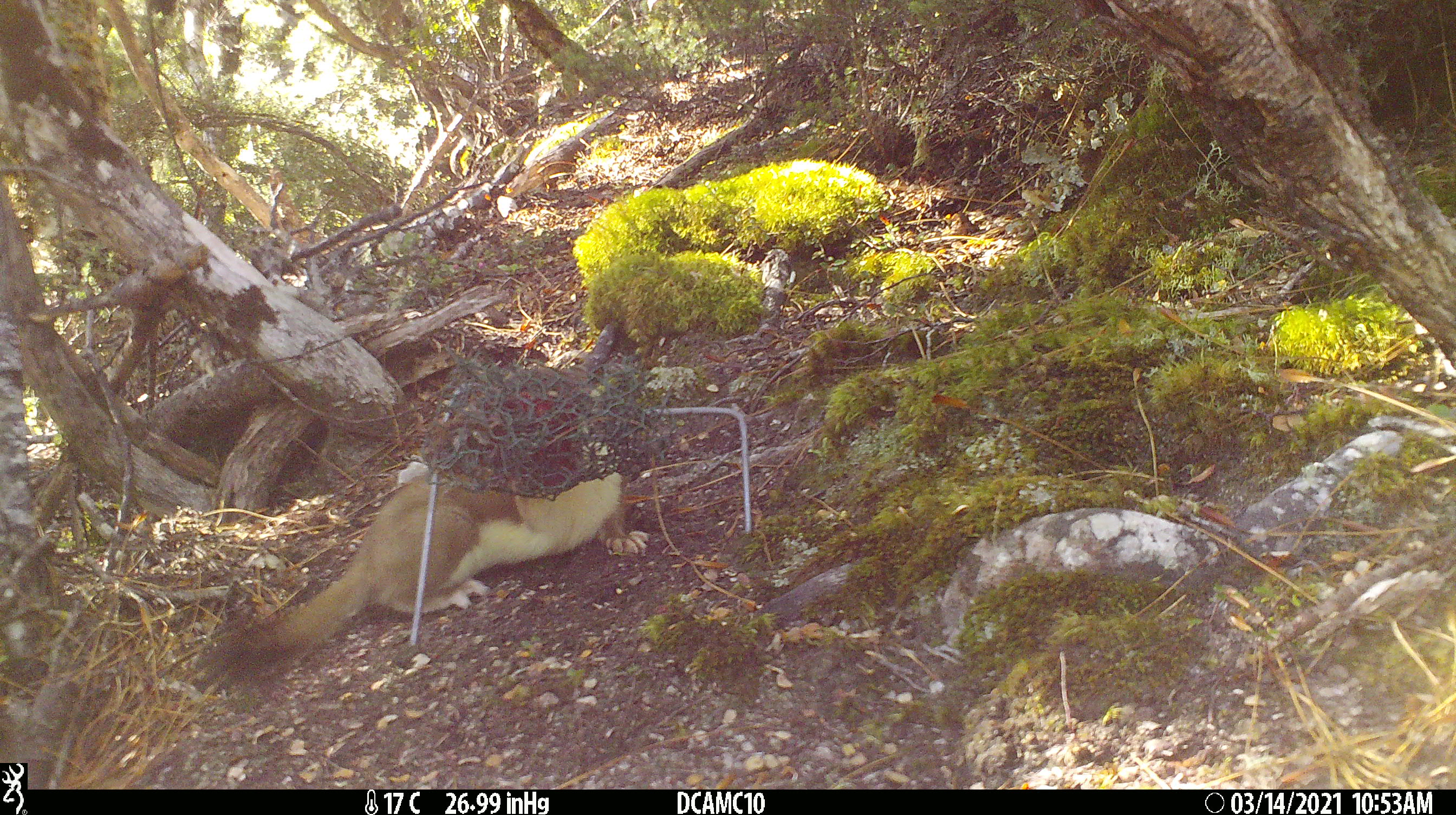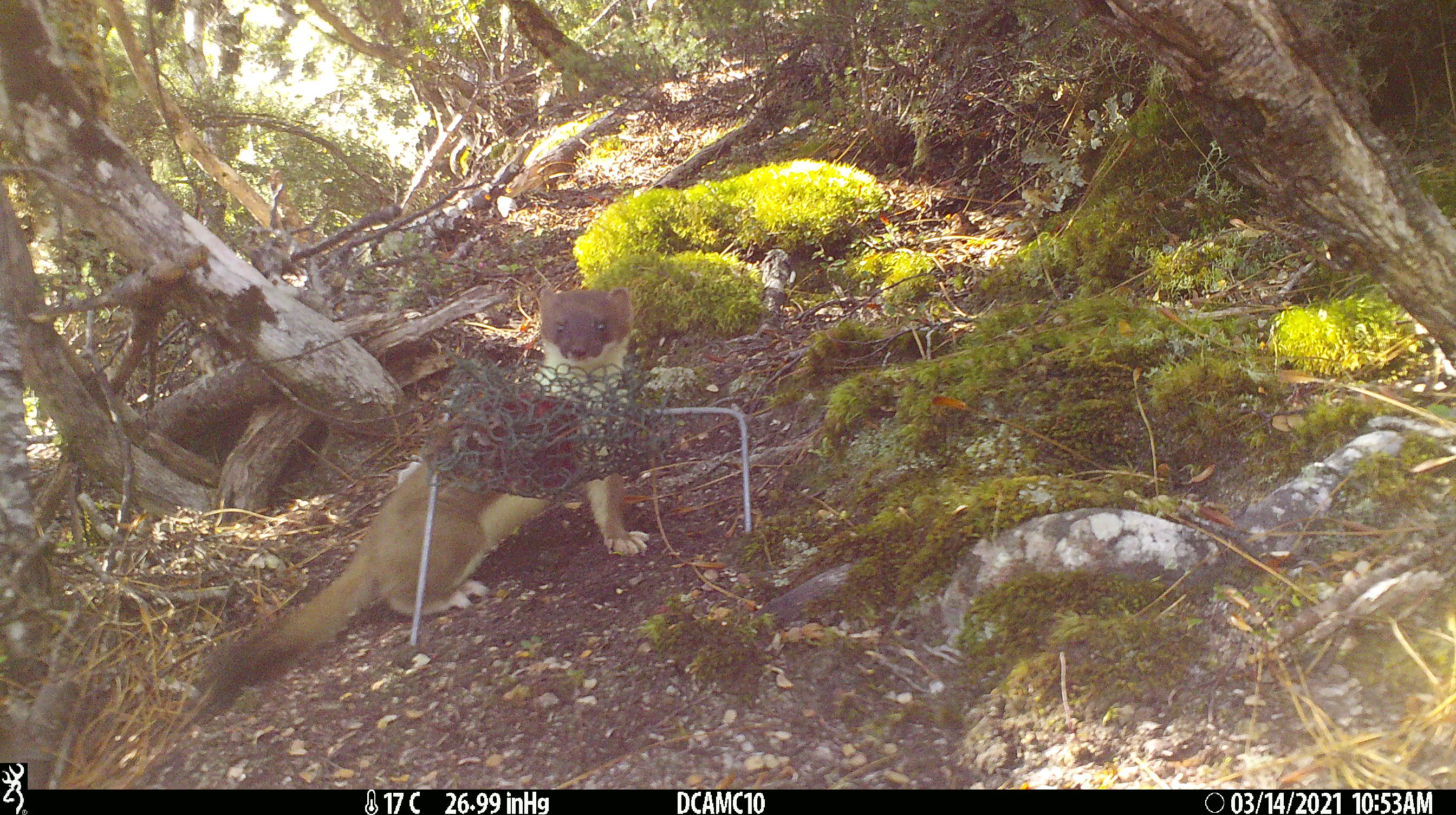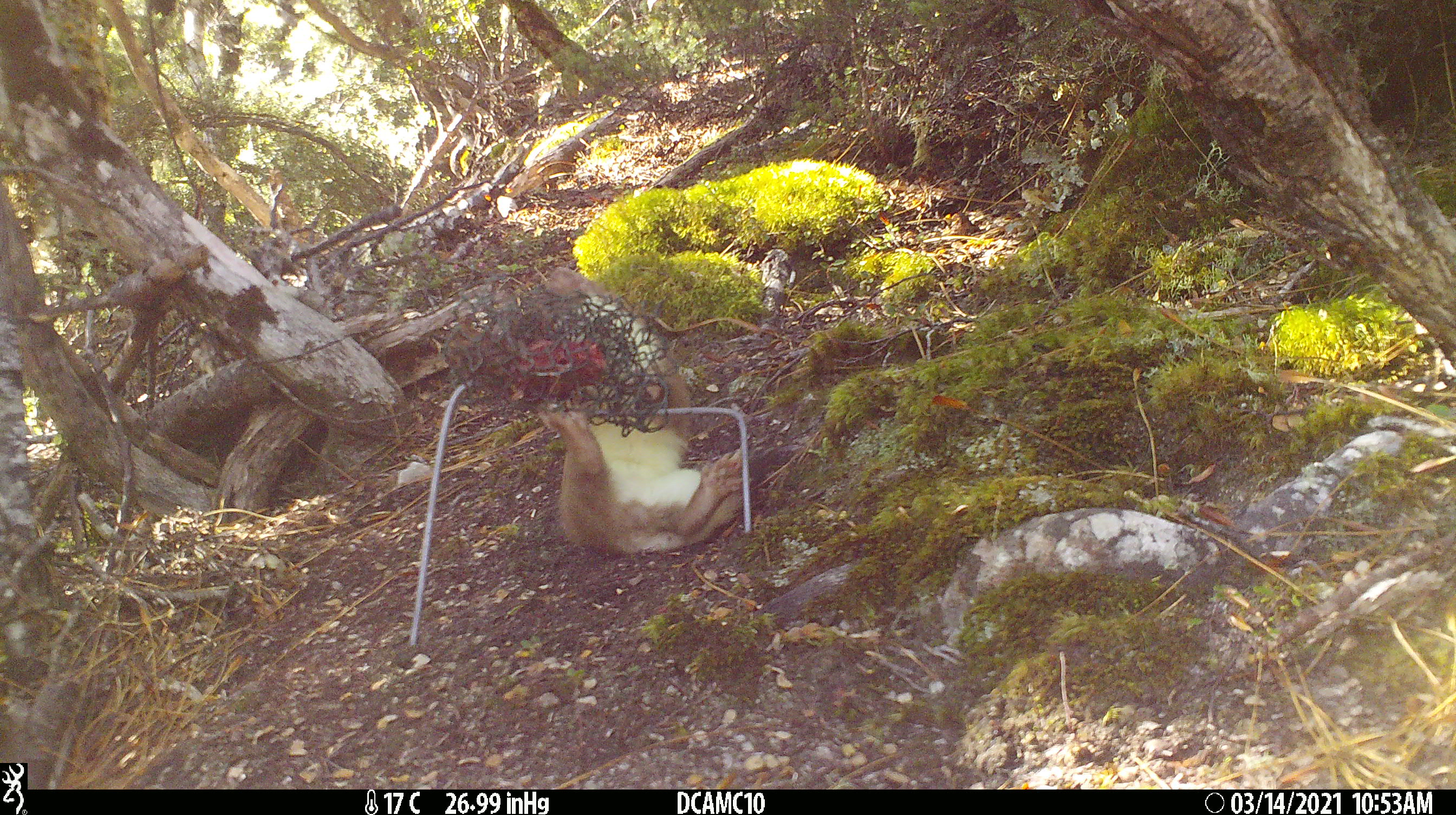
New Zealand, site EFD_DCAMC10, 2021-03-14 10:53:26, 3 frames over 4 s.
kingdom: Animalia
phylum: Chordata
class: Mammalia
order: Carnivora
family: Mustelidae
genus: Mustela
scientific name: Mustela erminea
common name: stoat